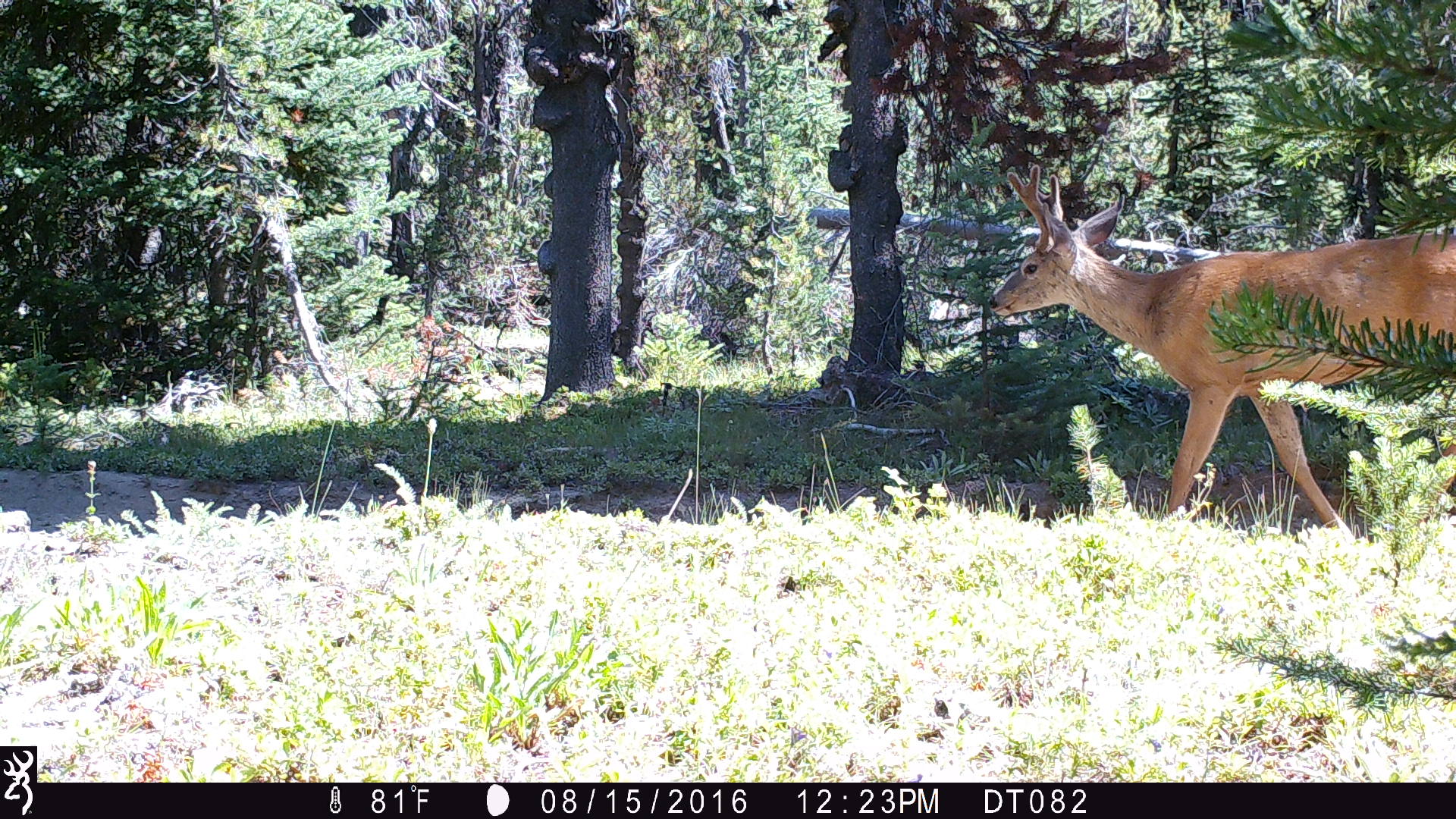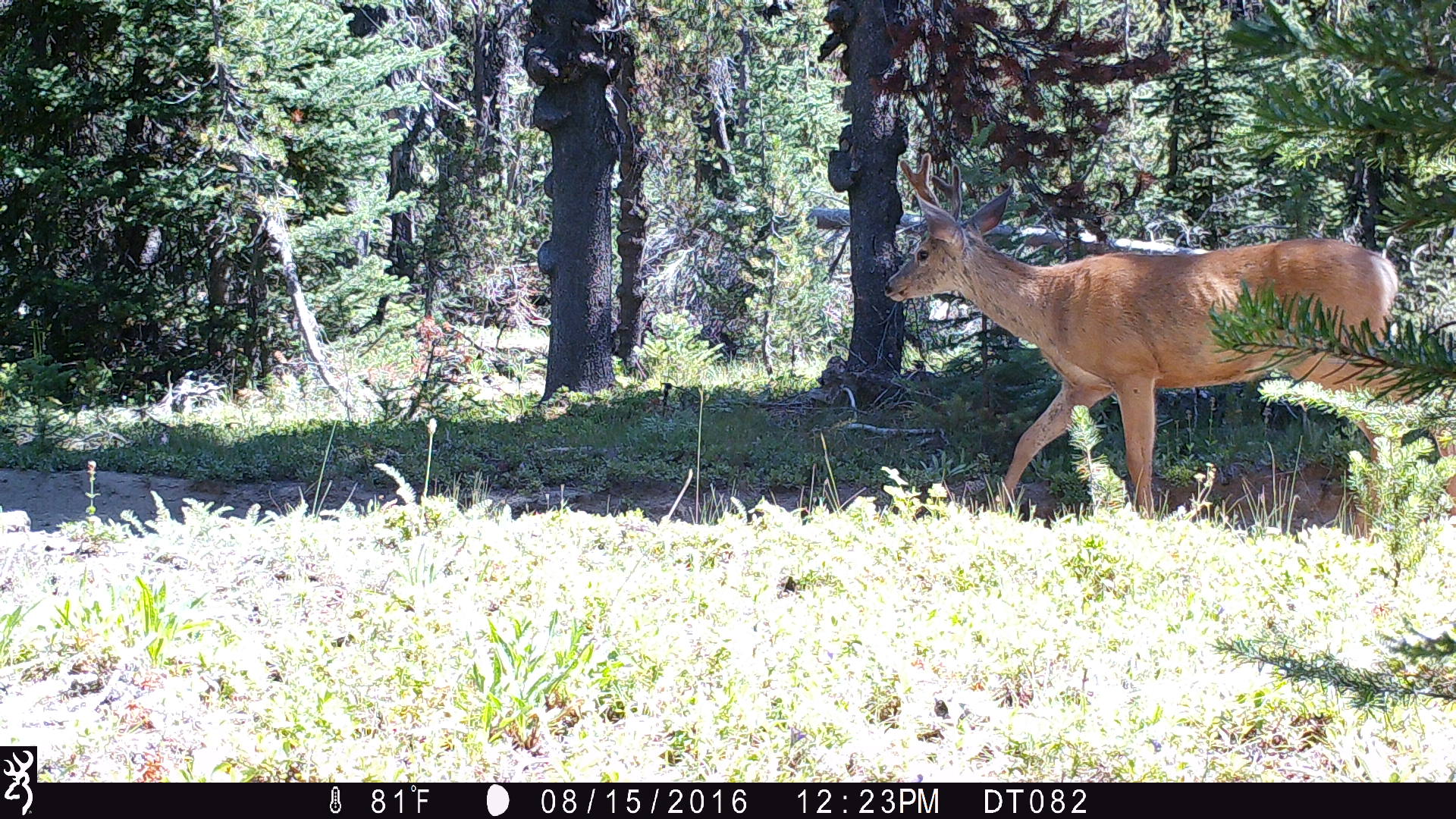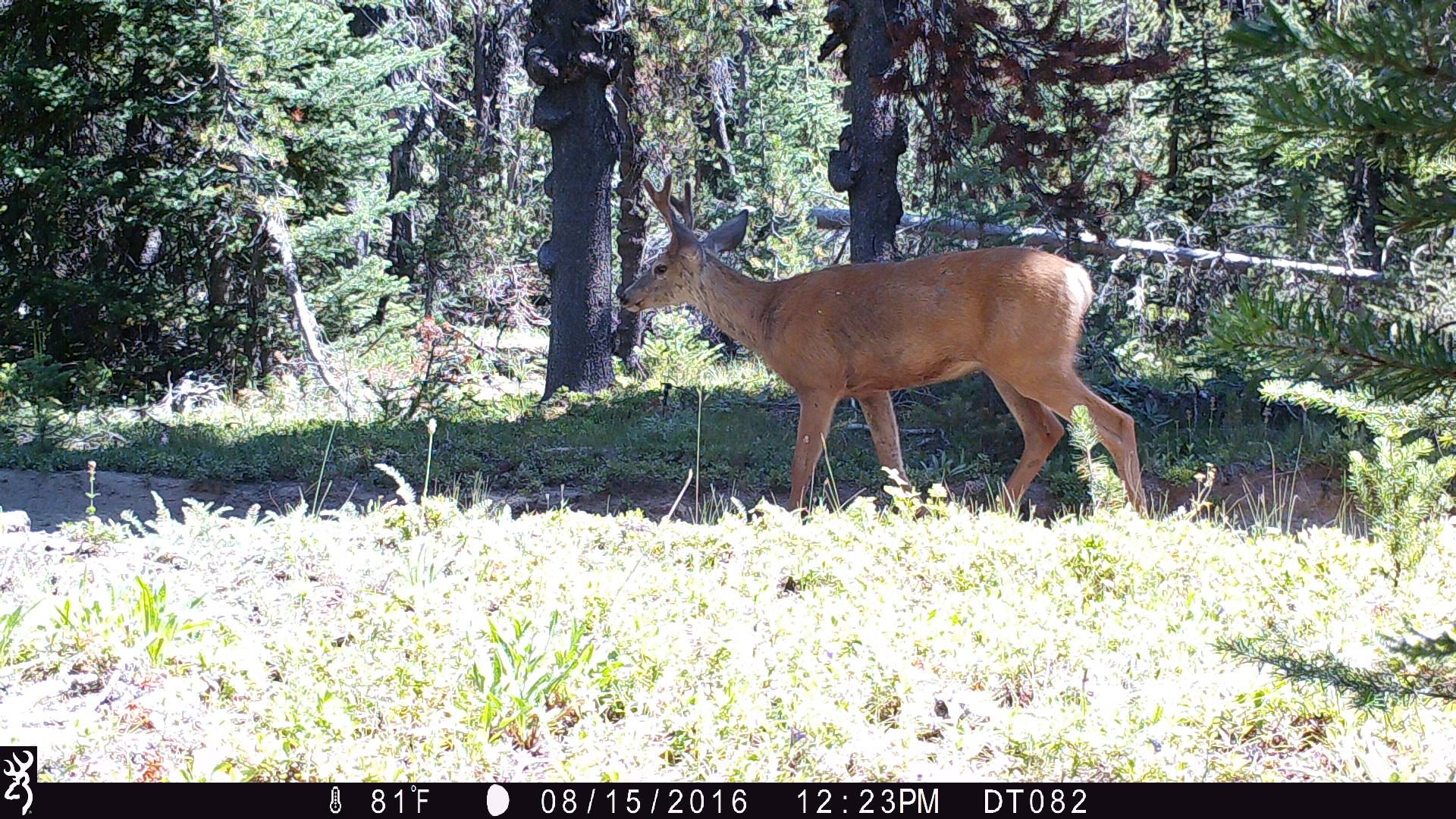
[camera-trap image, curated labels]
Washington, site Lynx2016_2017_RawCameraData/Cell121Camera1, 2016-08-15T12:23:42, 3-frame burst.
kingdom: Animalia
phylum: Chordata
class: Mammalia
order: Artiodactyla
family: Cervidae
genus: Odocoileus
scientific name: Odocoileus hemionus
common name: mule deer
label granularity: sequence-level